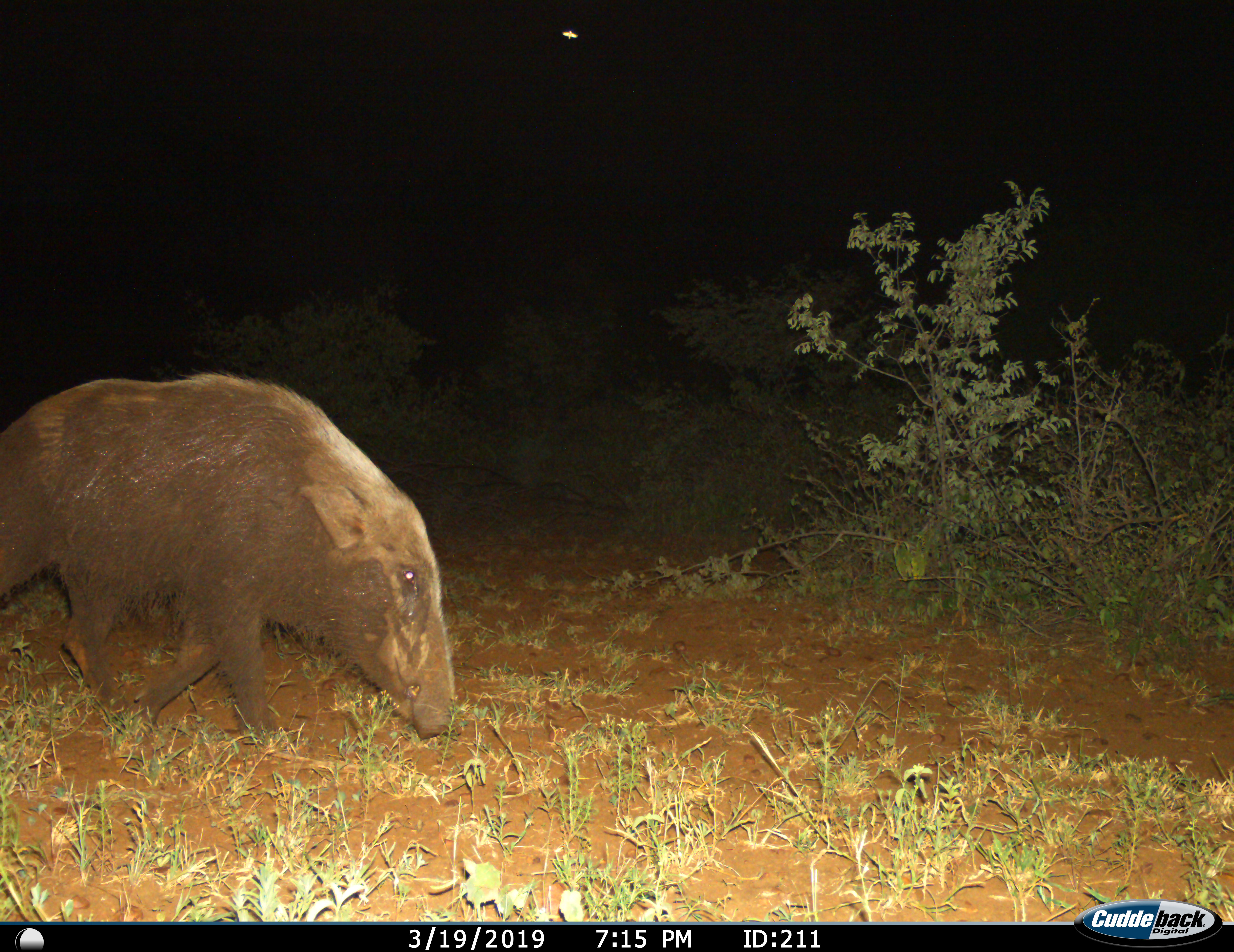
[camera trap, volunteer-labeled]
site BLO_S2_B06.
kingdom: Animalia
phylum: Chordata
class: Mammalia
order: Artiodactyla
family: Suidae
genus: Potamochoerus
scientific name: Potamochoerus larvatus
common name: bushpig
Bushpig (Potamochoerus larvatus), count 1. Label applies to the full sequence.